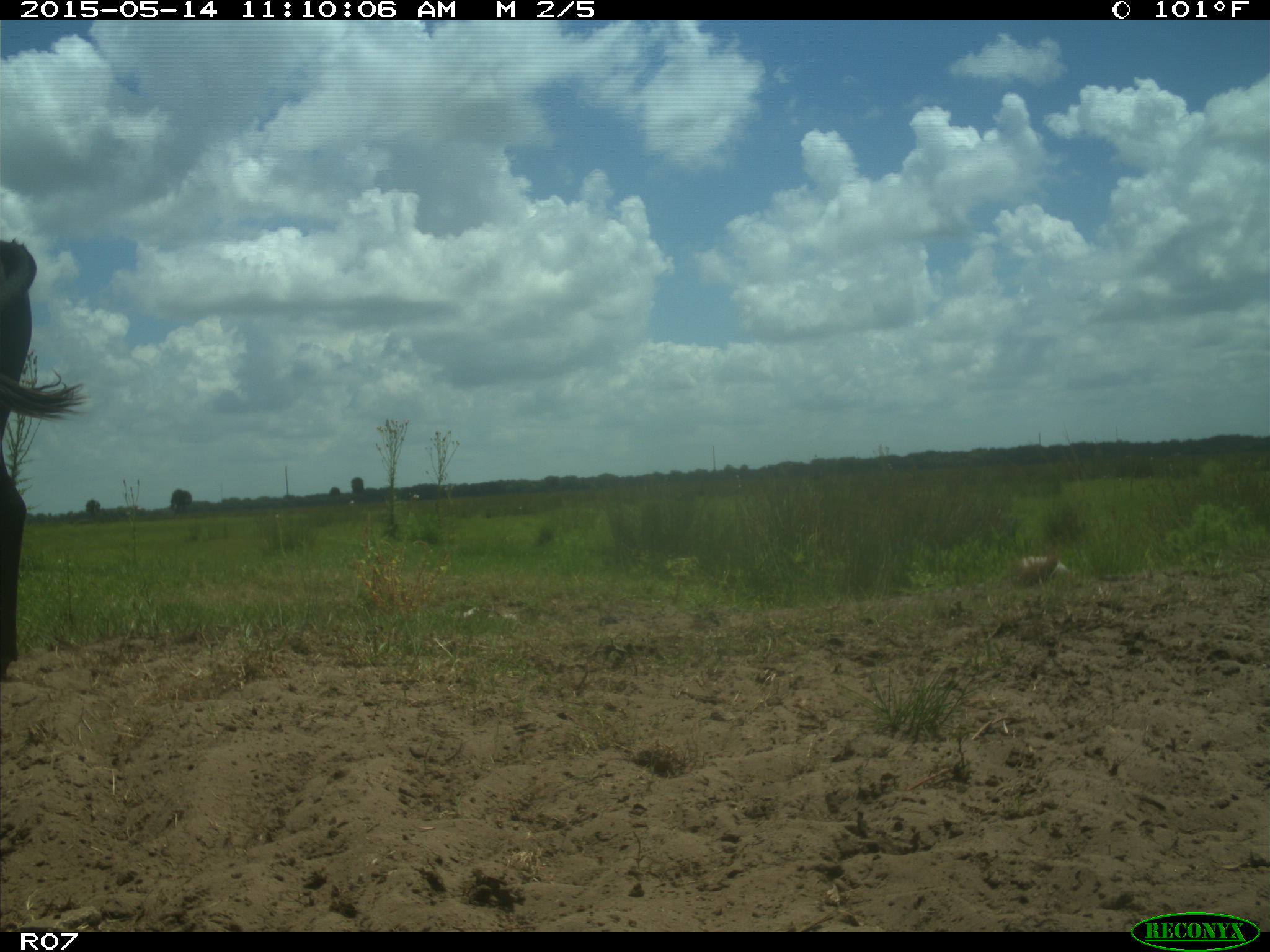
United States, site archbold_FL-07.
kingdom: Animalia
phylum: Chordata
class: Mammalia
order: Artiodactyla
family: Bovidae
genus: Bos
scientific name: Bos taurus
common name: domestic cow